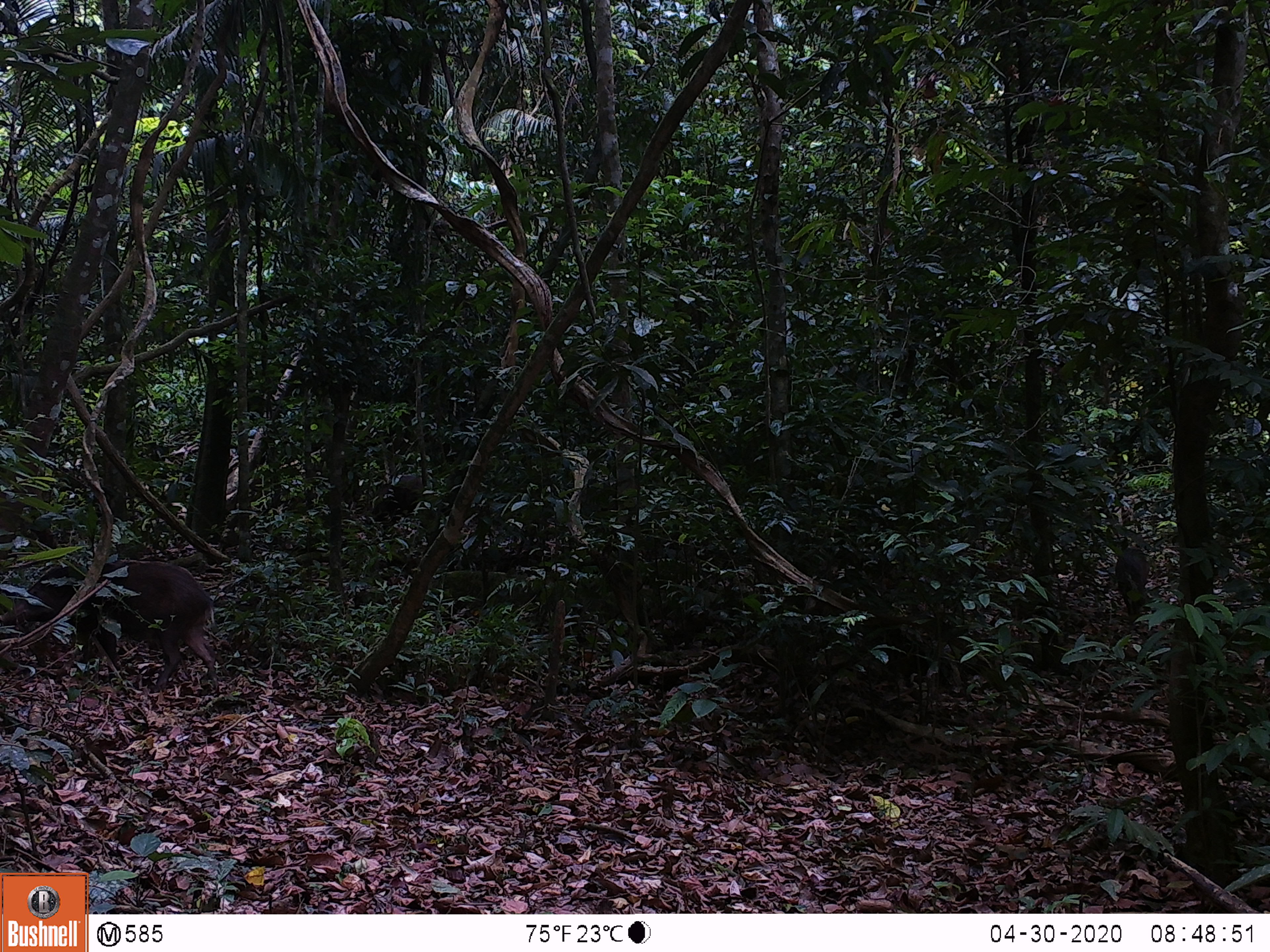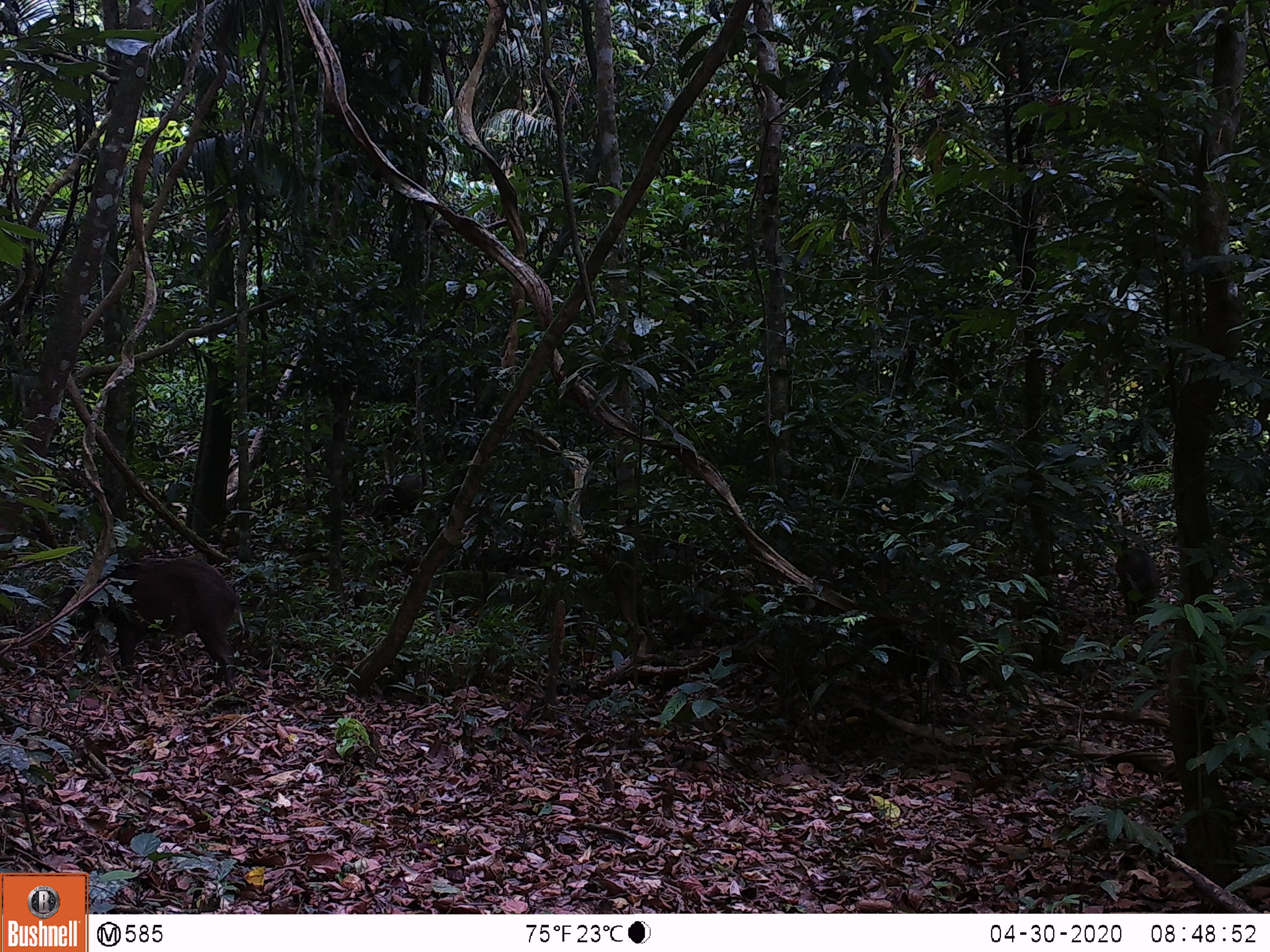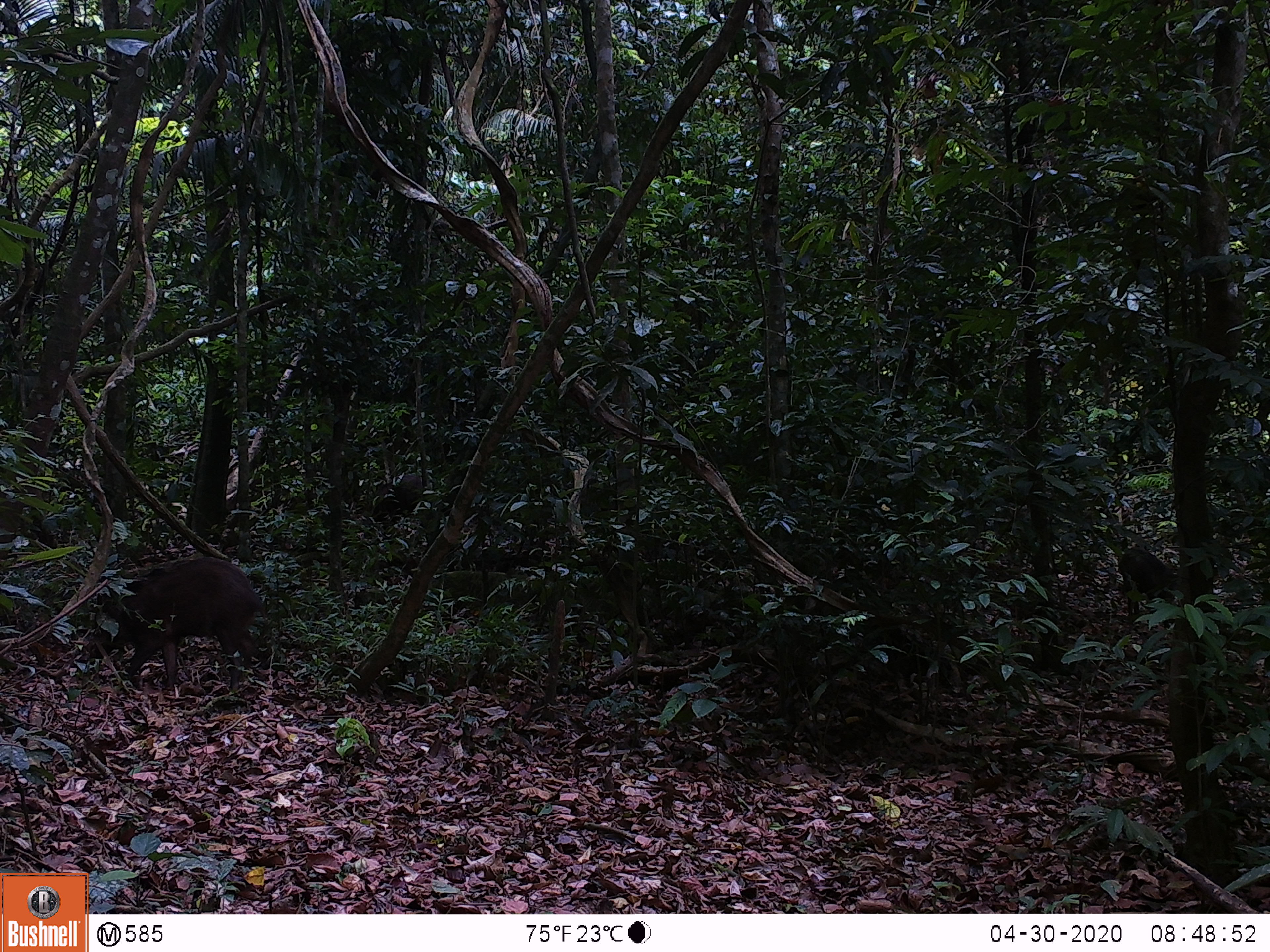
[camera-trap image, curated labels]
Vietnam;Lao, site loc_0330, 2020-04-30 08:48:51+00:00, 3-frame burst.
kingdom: Animalia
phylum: Chordata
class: Mammalia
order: Artiodactyla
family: Suidae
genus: Sus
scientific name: Sus scrofa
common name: eurasian wild pig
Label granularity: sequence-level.